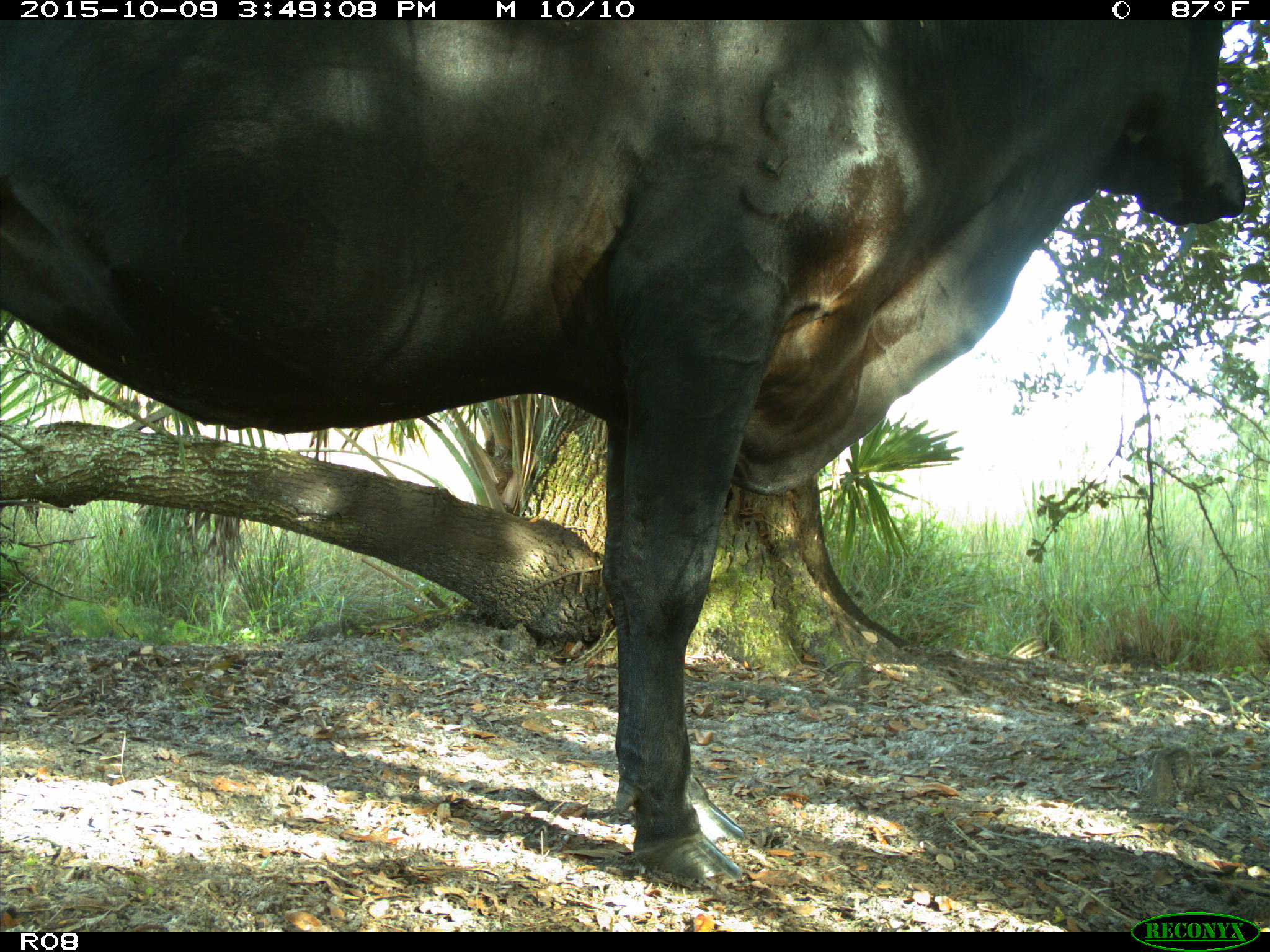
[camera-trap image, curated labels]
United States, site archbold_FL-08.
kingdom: Animalia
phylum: Chordata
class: Mammalia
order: Artiodactyla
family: Bovidae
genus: Bos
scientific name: Bos taurus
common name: domestic cow